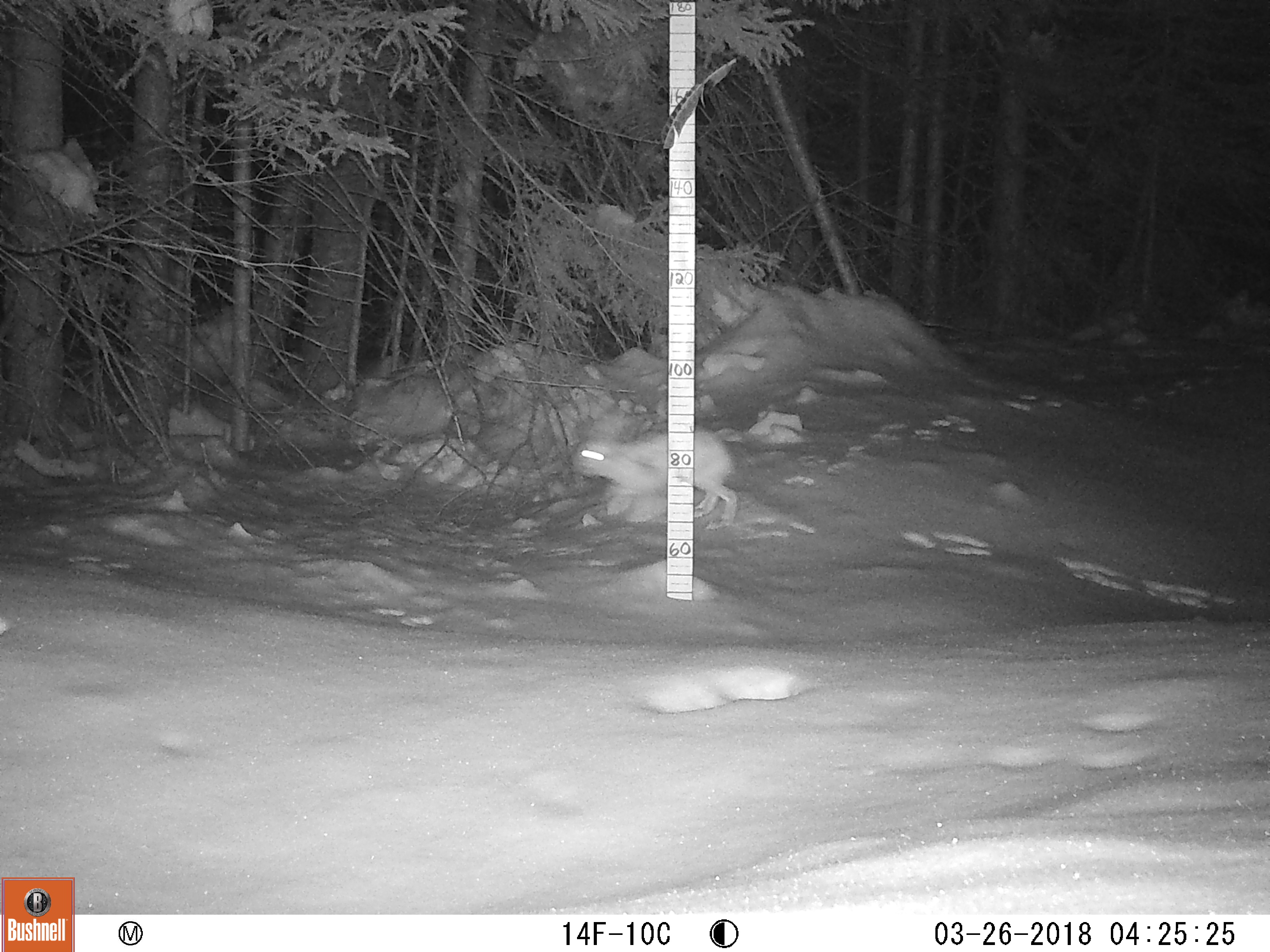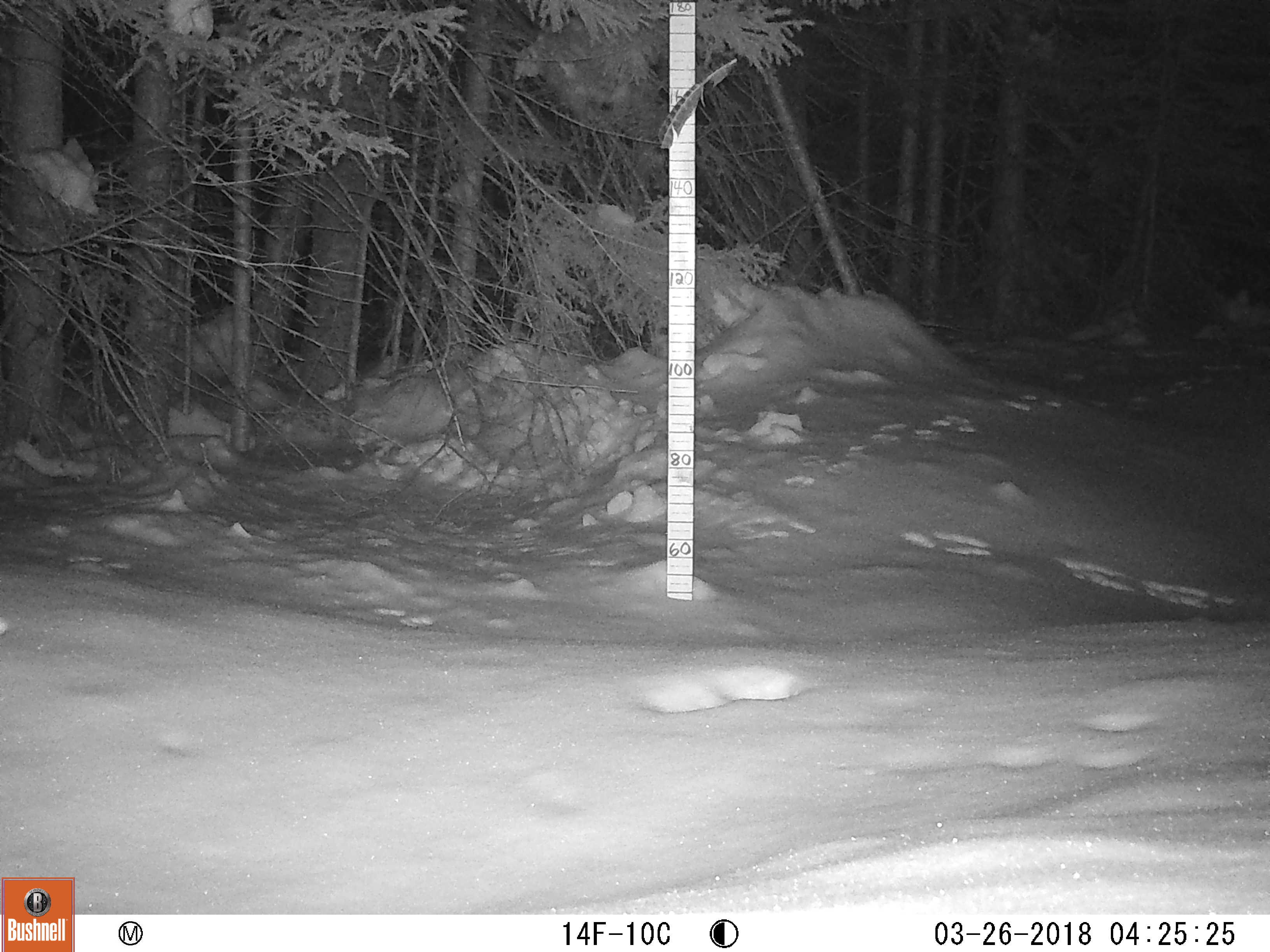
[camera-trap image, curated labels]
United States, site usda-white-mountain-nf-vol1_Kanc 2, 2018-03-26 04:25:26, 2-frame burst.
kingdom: Animalia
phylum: Chordata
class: Mammalia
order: Lagomorpha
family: Leporidae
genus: Lepus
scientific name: Lepus americanus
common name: snowshoe hare